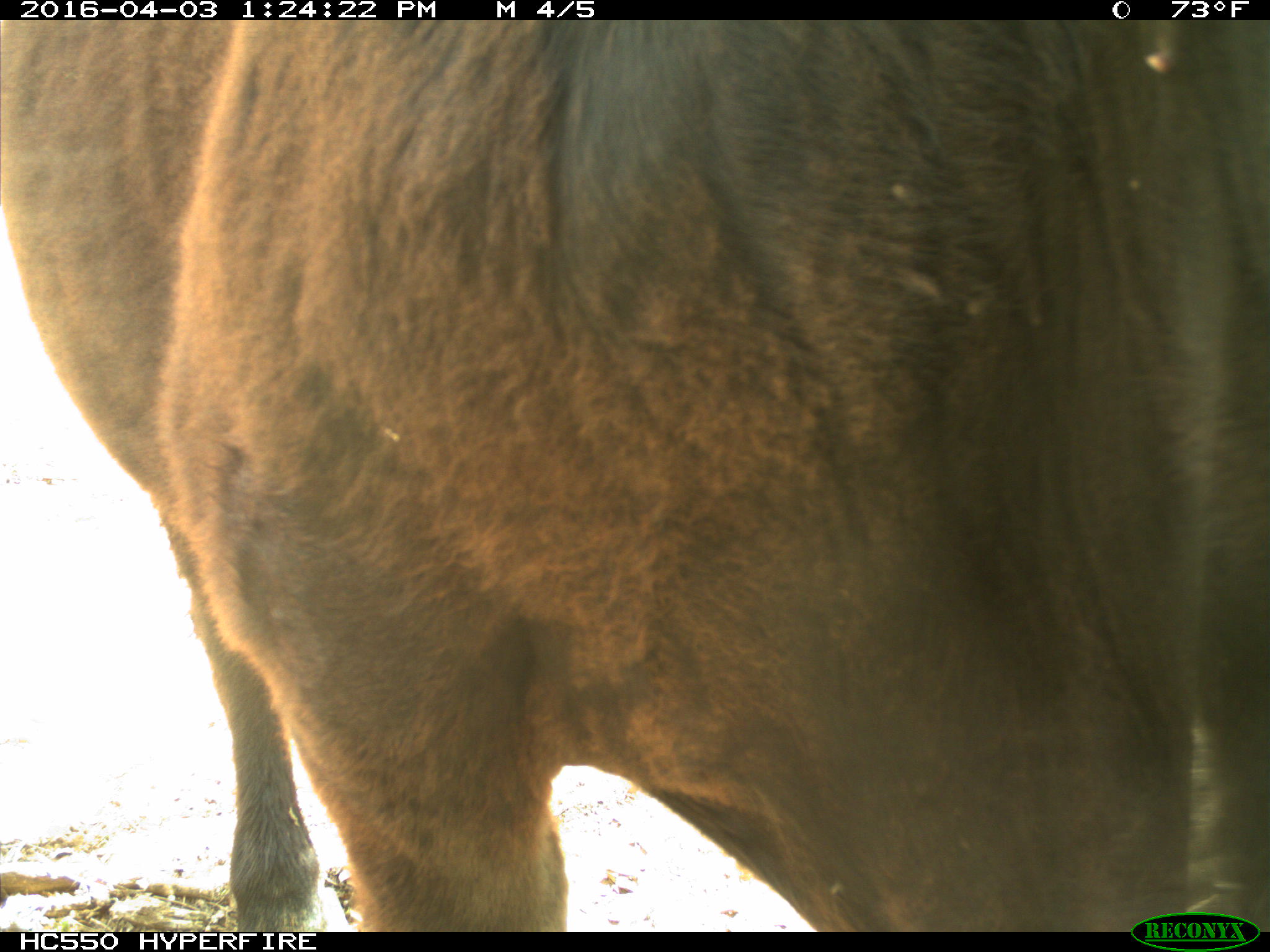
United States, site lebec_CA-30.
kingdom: Animalia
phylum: Chordata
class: Mammalia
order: Artiodactyla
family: Bovidae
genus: Bos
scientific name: Bos taurus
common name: domestic cow